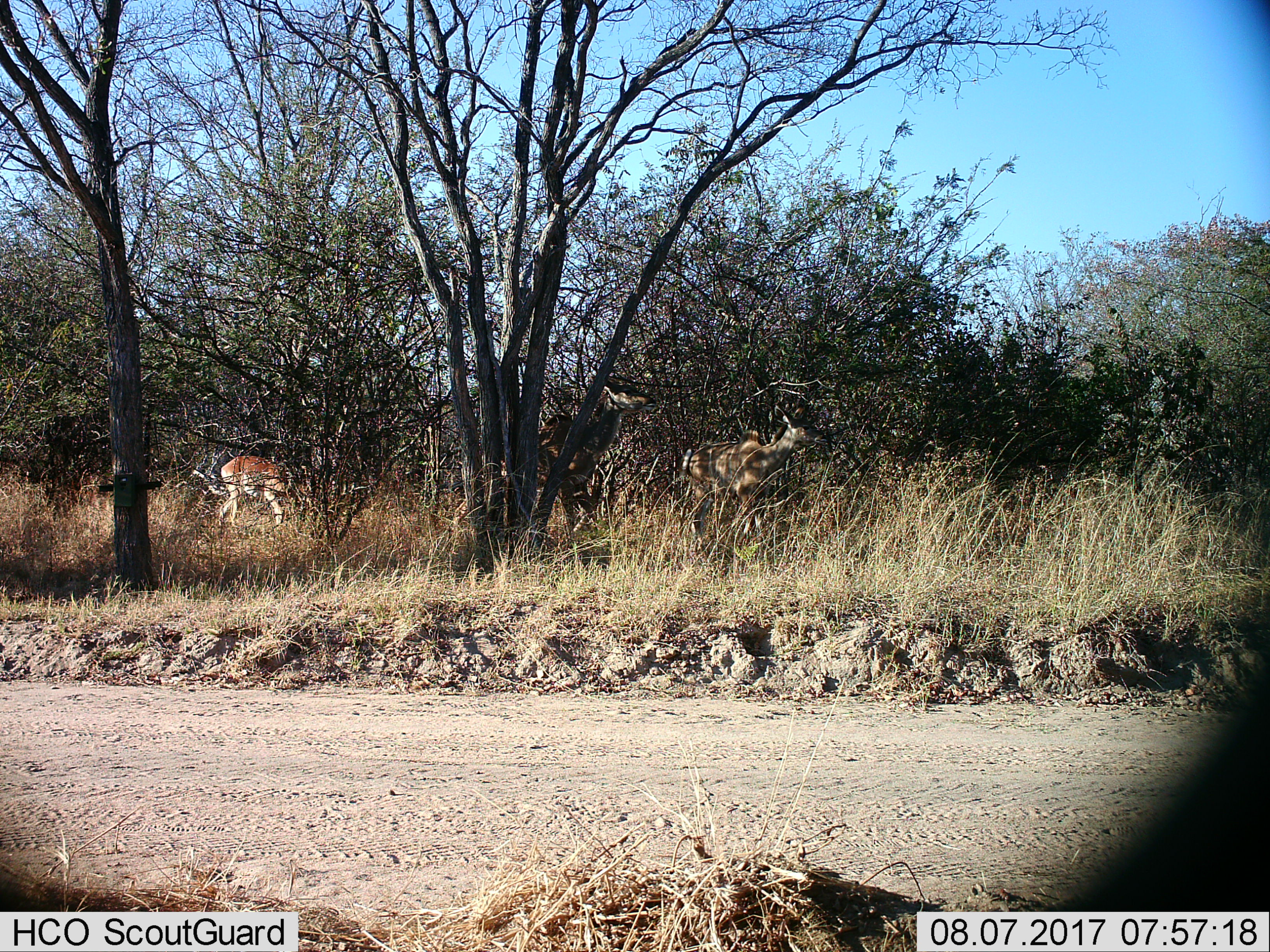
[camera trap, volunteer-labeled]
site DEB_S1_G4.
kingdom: Animalia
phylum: Chordata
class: Mammalia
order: Artiodactyla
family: Bovidae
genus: Aepyceros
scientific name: Aepyceros melampus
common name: impala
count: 1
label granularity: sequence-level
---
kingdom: Animalia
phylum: Chordata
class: Mammalia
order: Artiodactyla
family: Bovidae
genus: Tragelaphus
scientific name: Tragelaphus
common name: kudu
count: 2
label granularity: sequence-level